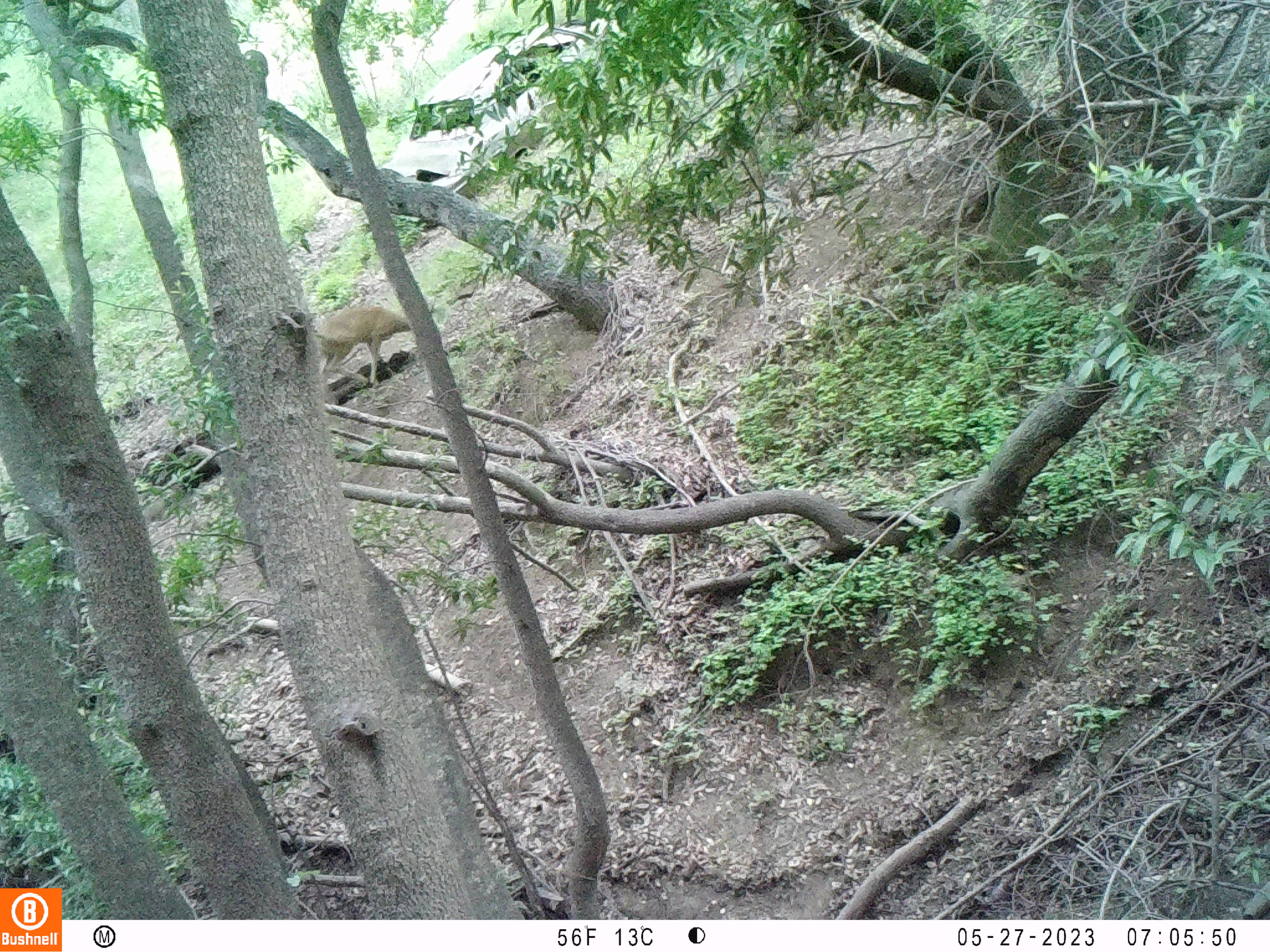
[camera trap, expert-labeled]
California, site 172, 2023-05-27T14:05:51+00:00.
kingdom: Animalia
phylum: Chordata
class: Mammalia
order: Artiodactyla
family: Cervidae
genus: Odocoileus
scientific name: Odocoileus hemionus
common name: mule deer